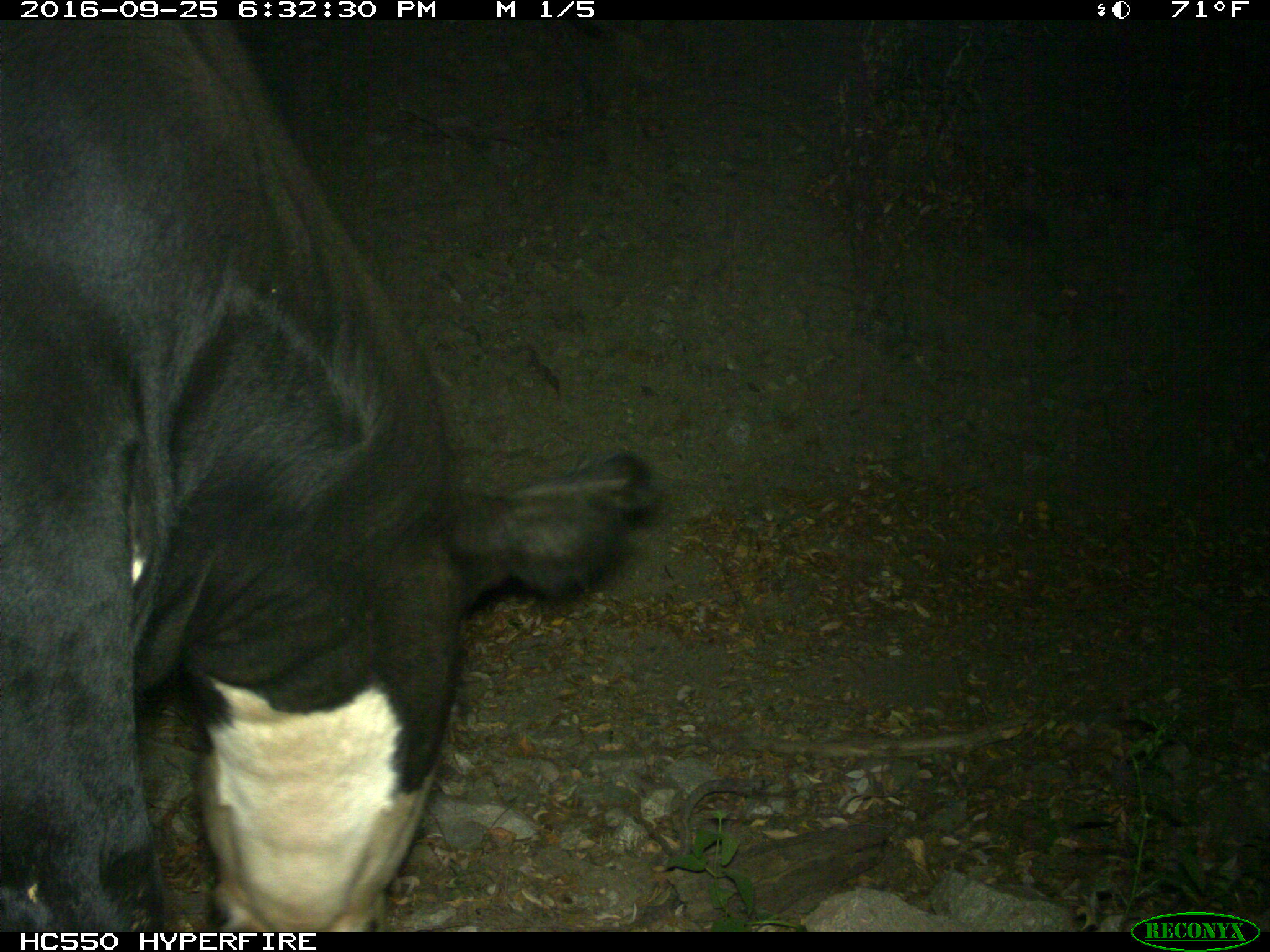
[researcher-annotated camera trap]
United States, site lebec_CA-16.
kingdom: Animalia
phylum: Chordata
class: Mammalia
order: Artiodactyla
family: Bovidae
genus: Bos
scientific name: Bos taurus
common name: domestic cow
Bos taurus (domestic cow).